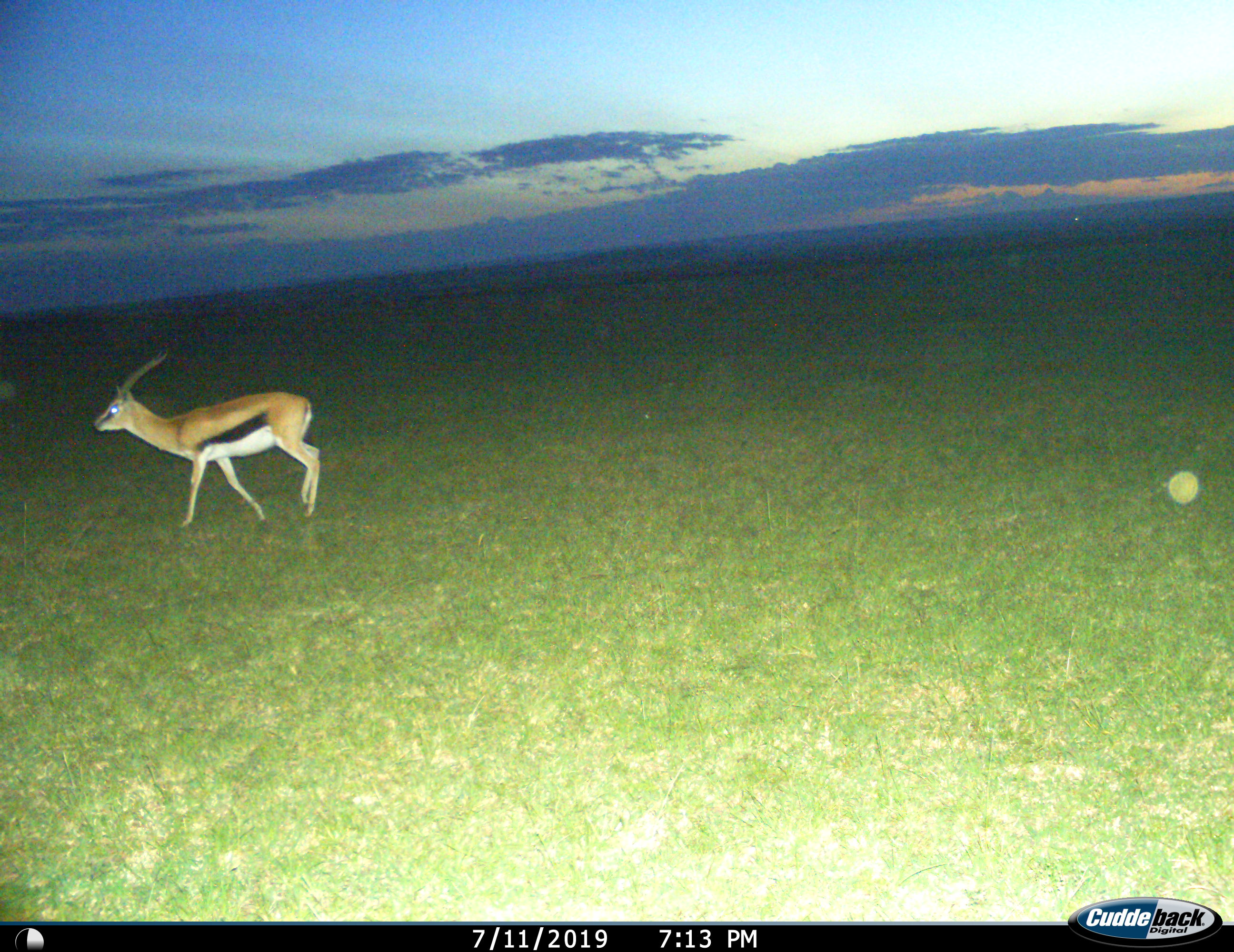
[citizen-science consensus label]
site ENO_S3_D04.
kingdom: Animalia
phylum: Chordata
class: Mammalia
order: Artiodactyla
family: Bovidae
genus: Eudorcas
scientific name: Eudorcas thomsonii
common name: thomson's gazelle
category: gazellethomsons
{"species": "gazellethomsons (thomson's gazelle) (Eudorcas thomsonii)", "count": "1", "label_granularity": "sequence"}